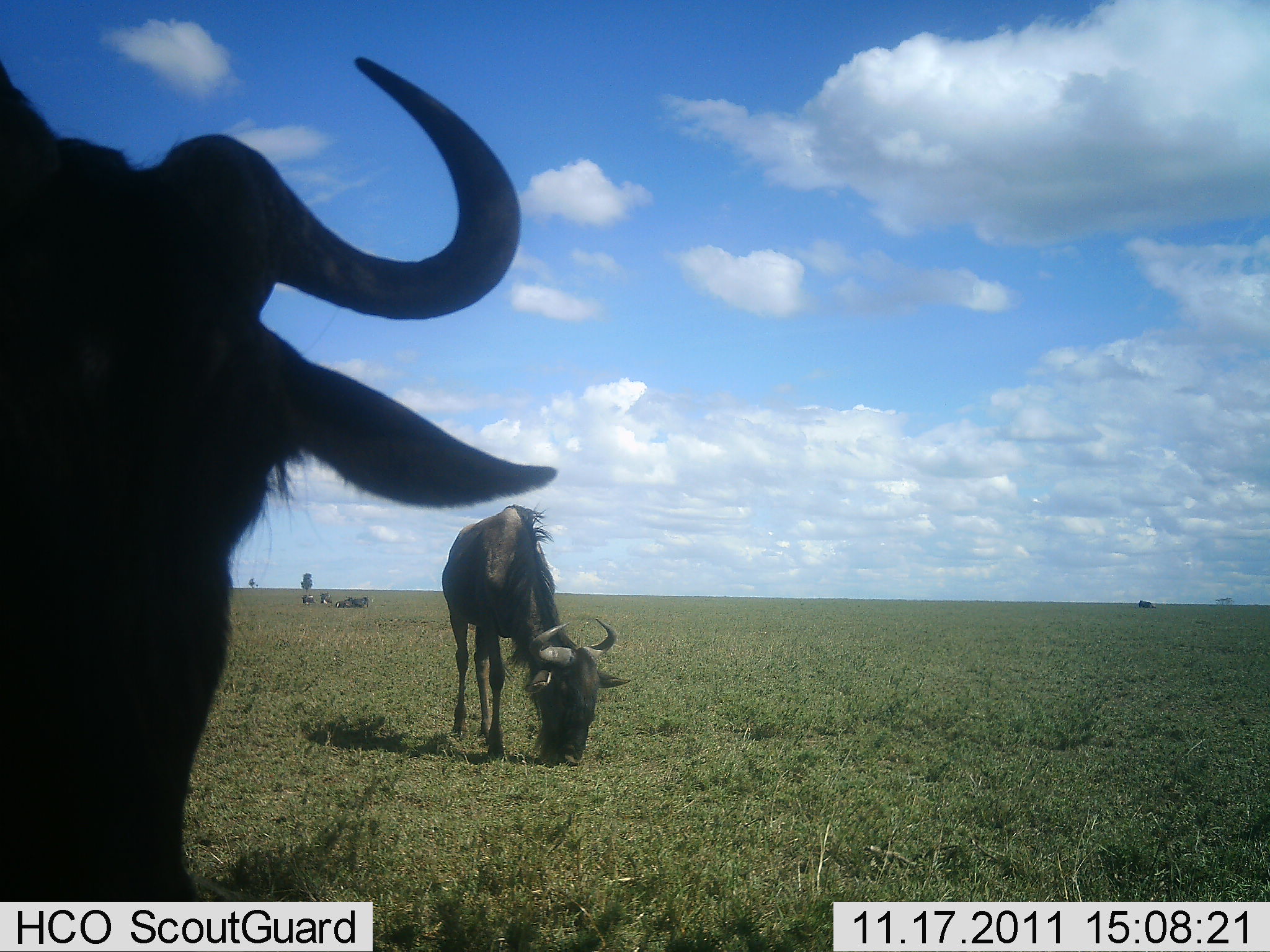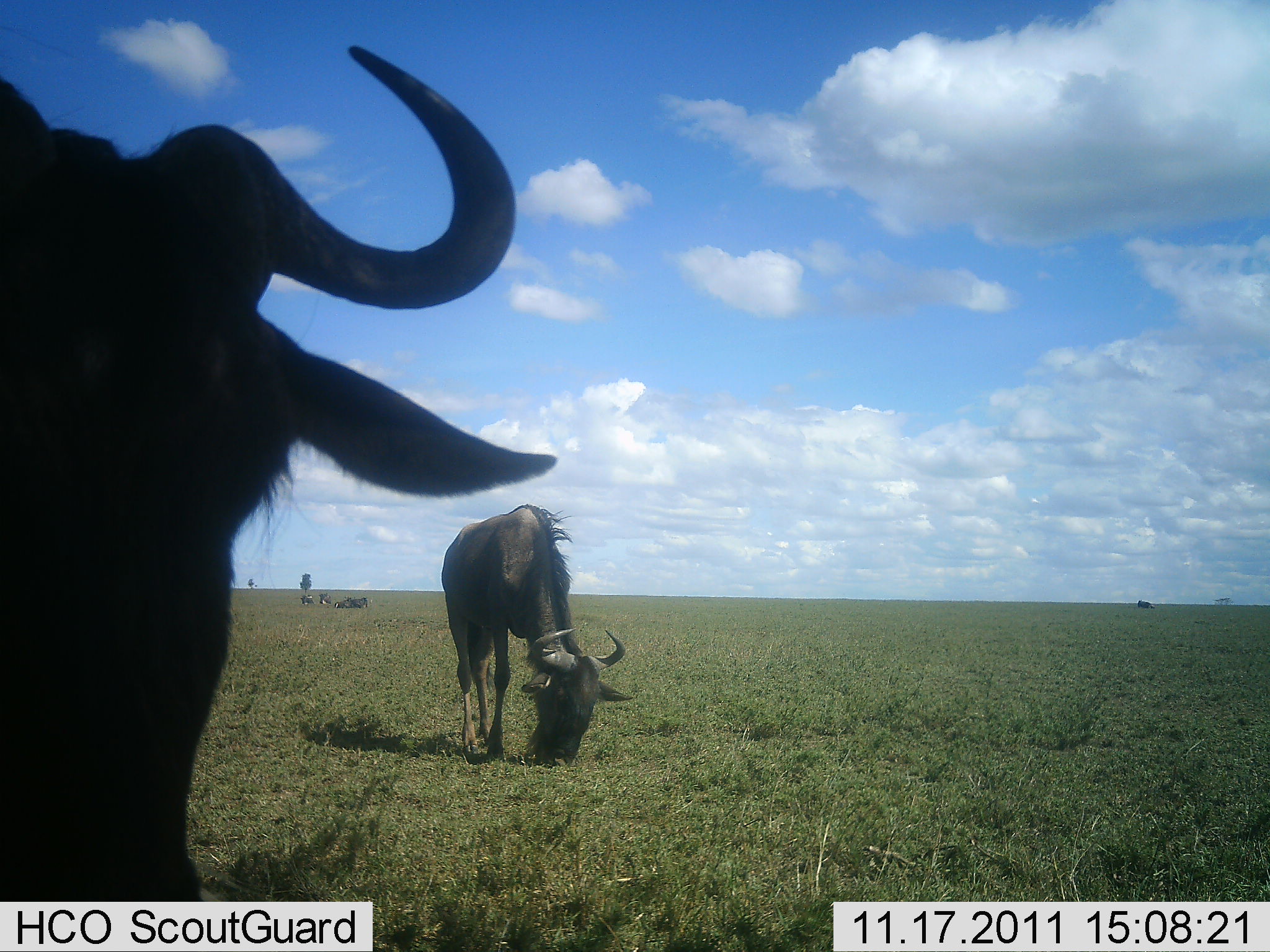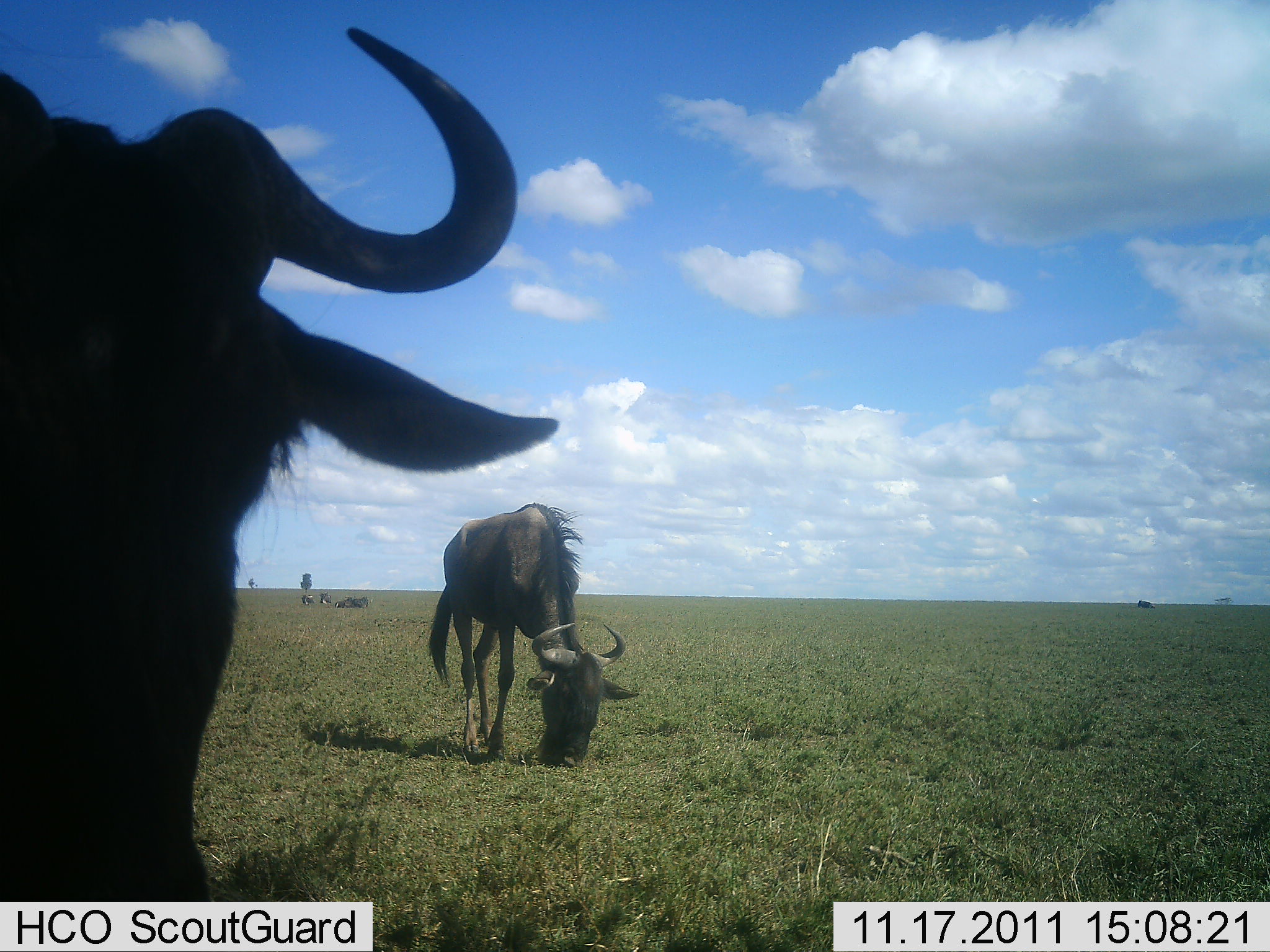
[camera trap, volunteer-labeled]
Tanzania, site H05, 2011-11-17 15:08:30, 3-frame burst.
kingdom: Animalia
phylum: Chordata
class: Mammalia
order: Artiodactyla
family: Bovidae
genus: Connochaetes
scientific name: Connochaetes taurinus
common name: blue wildebeest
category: wildebeest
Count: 2.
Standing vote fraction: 55%.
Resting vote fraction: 18%.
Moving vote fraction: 0%.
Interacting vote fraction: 0%.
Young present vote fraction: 0%.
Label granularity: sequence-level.